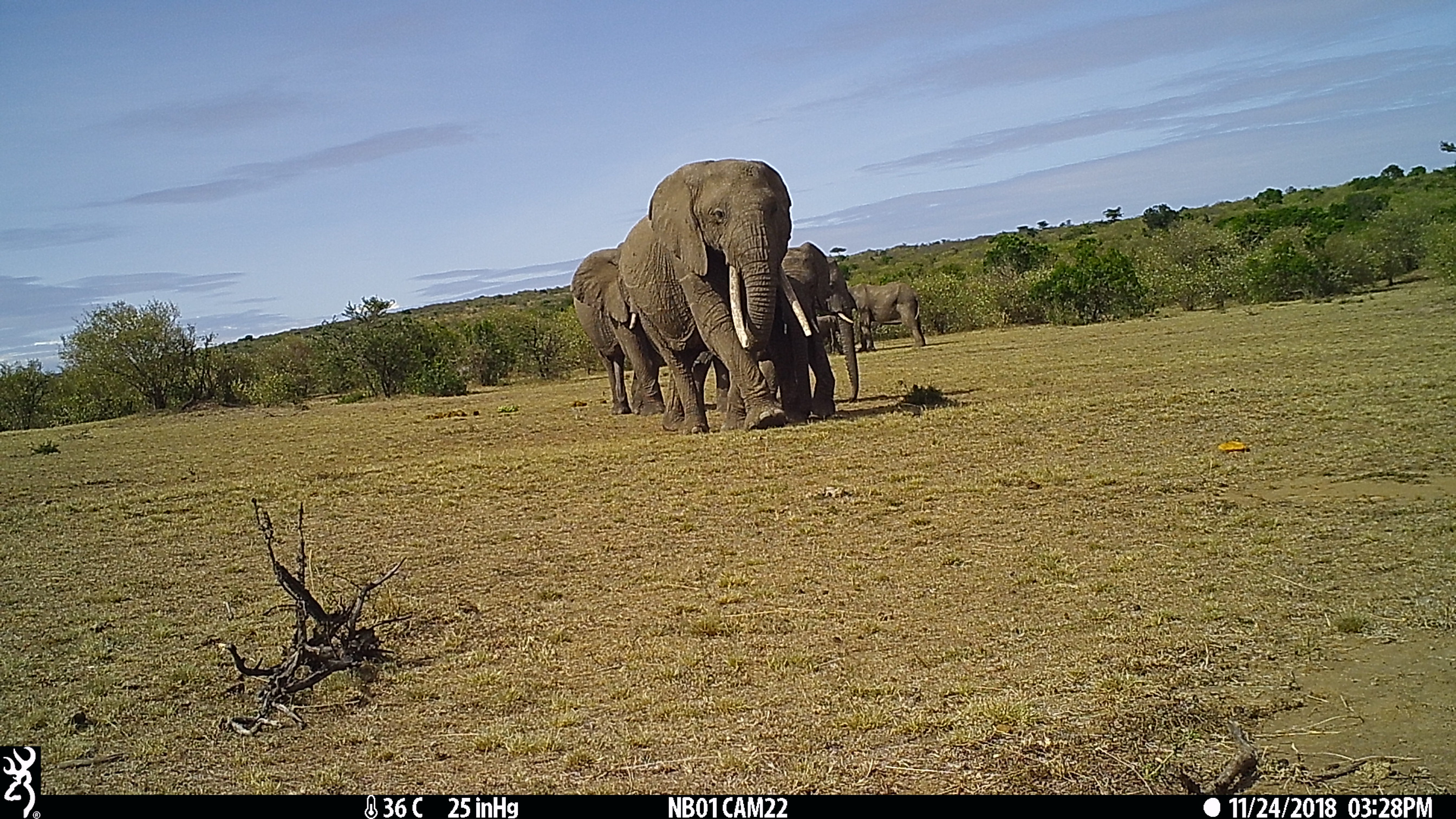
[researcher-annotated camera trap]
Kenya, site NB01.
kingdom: Animalia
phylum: Chordata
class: Mammalia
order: Proboscidea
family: Elephantidae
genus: Loxodonta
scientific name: Loxodonta africana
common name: elephant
Elephant (Loxodonta africana).